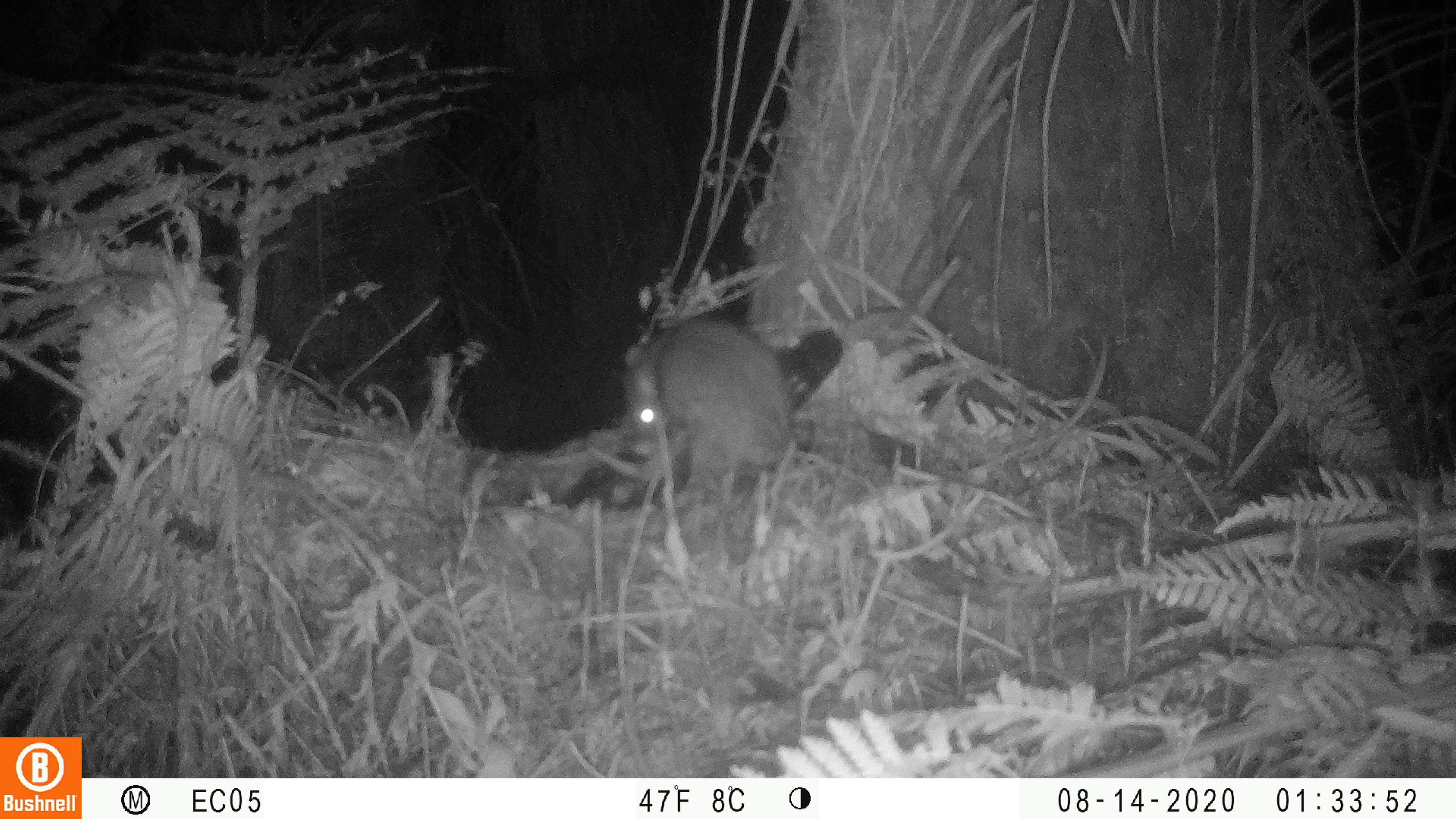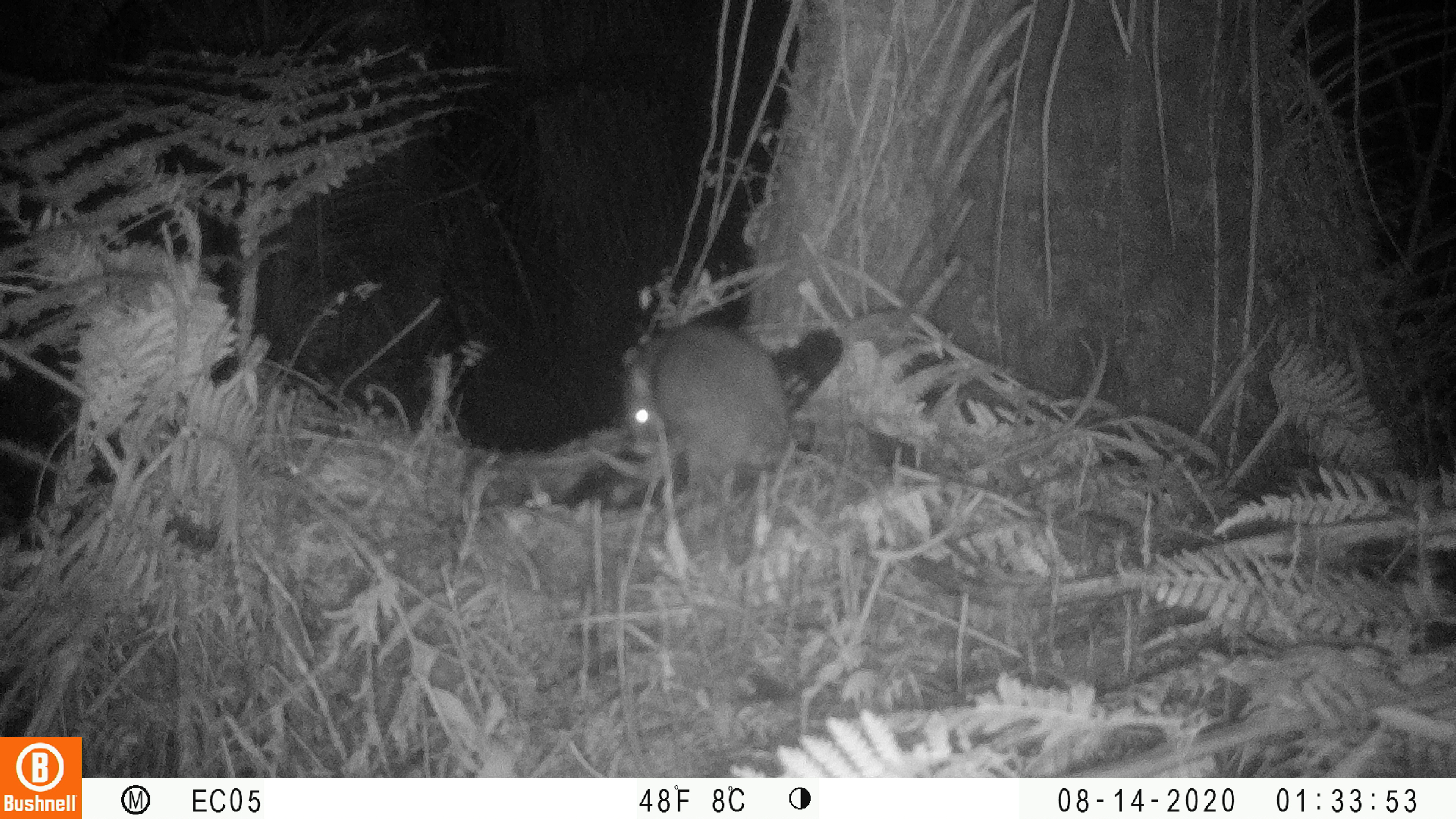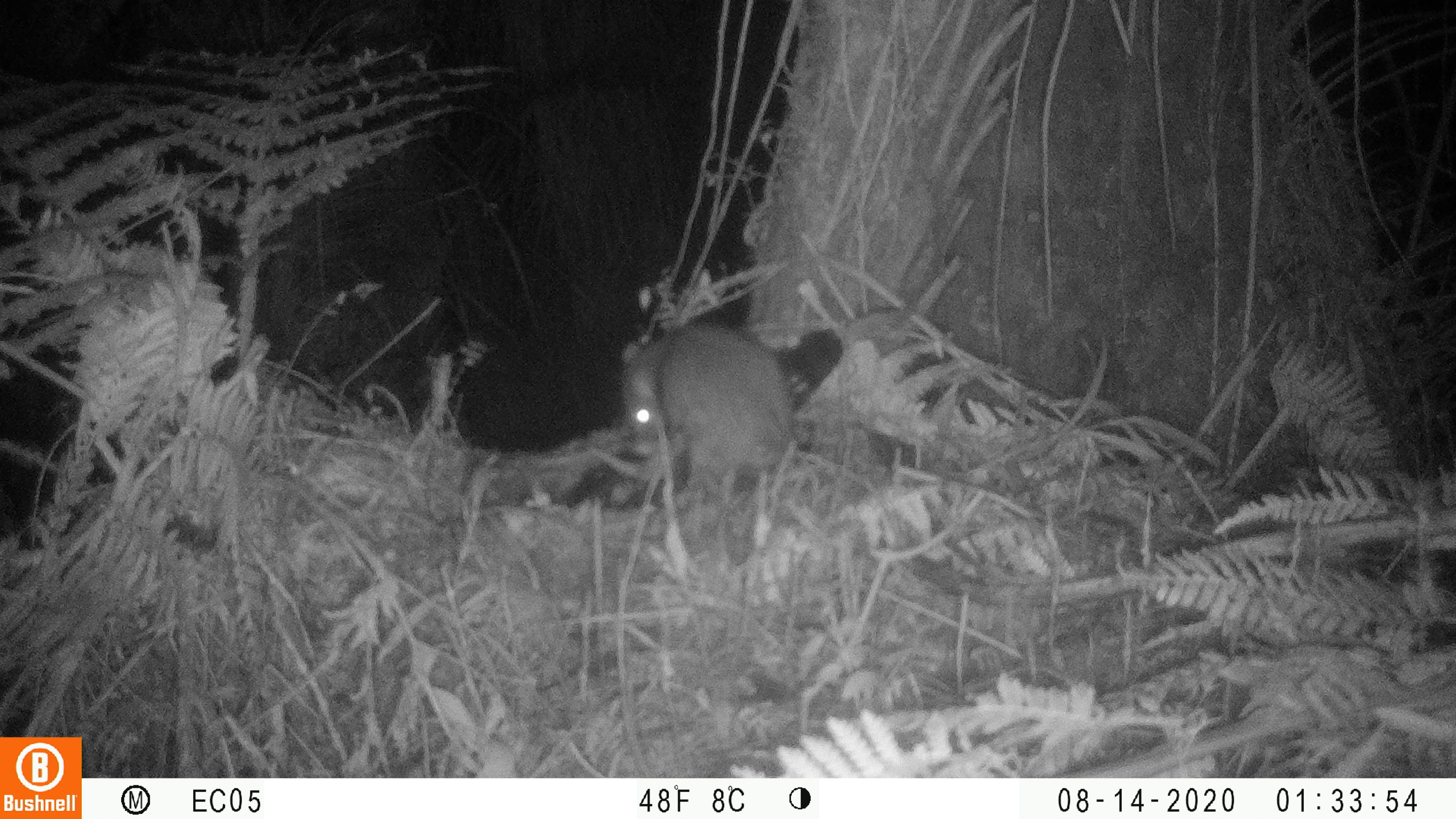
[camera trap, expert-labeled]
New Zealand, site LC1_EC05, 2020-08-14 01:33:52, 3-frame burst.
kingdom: Animalia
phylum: Chordata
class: Mammalia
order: Rodentia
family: Muridae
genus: Rattus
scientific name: Rattus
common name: rat